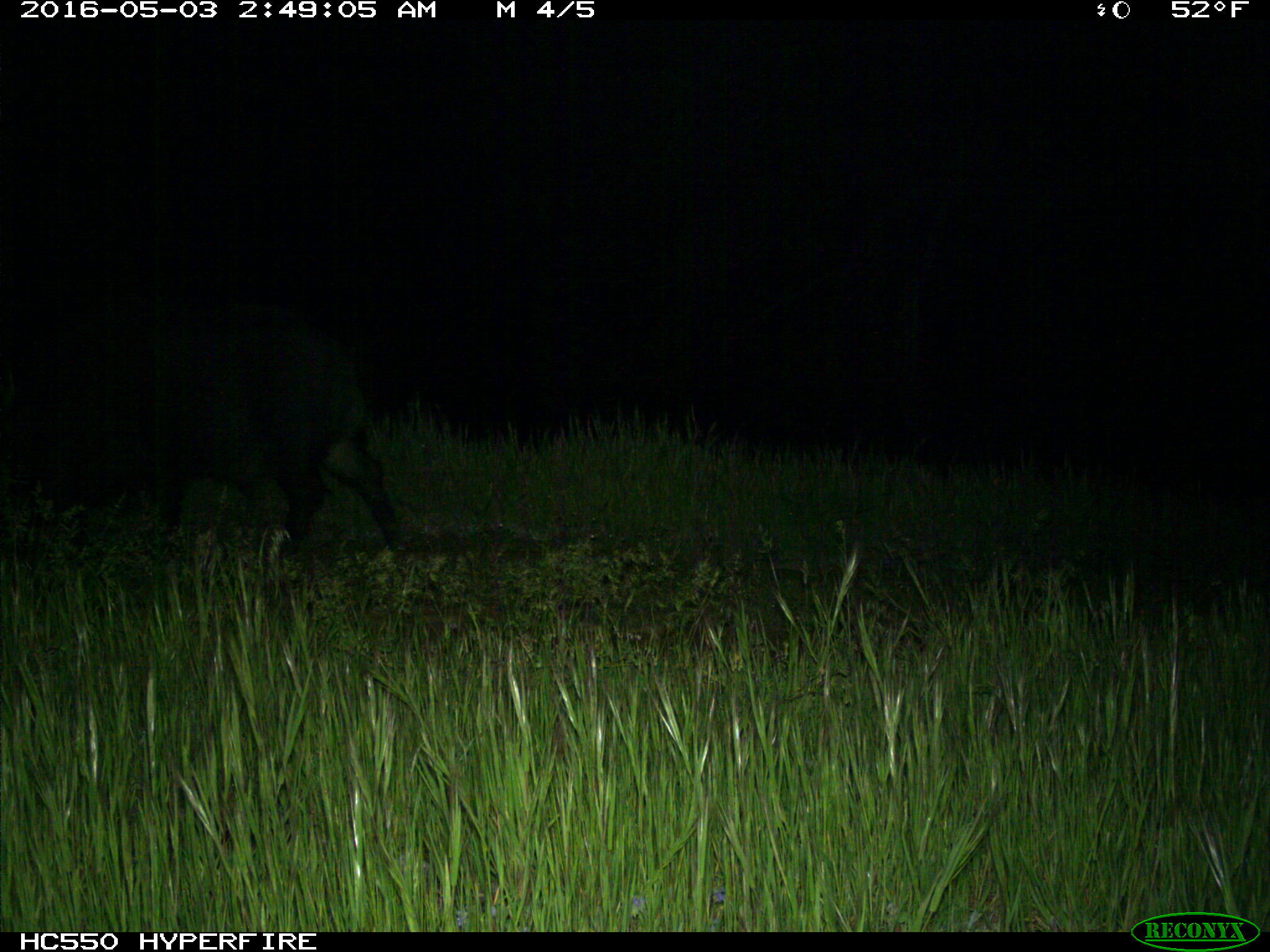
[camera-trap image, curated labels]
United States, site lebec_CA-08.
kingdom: Animalia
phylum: Chordata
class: Mammalia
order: Artiodactyla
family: Suidae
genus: Sus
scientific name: Sus scrofa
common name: wild boar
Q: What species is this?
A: Sus scrofa (wild boar).